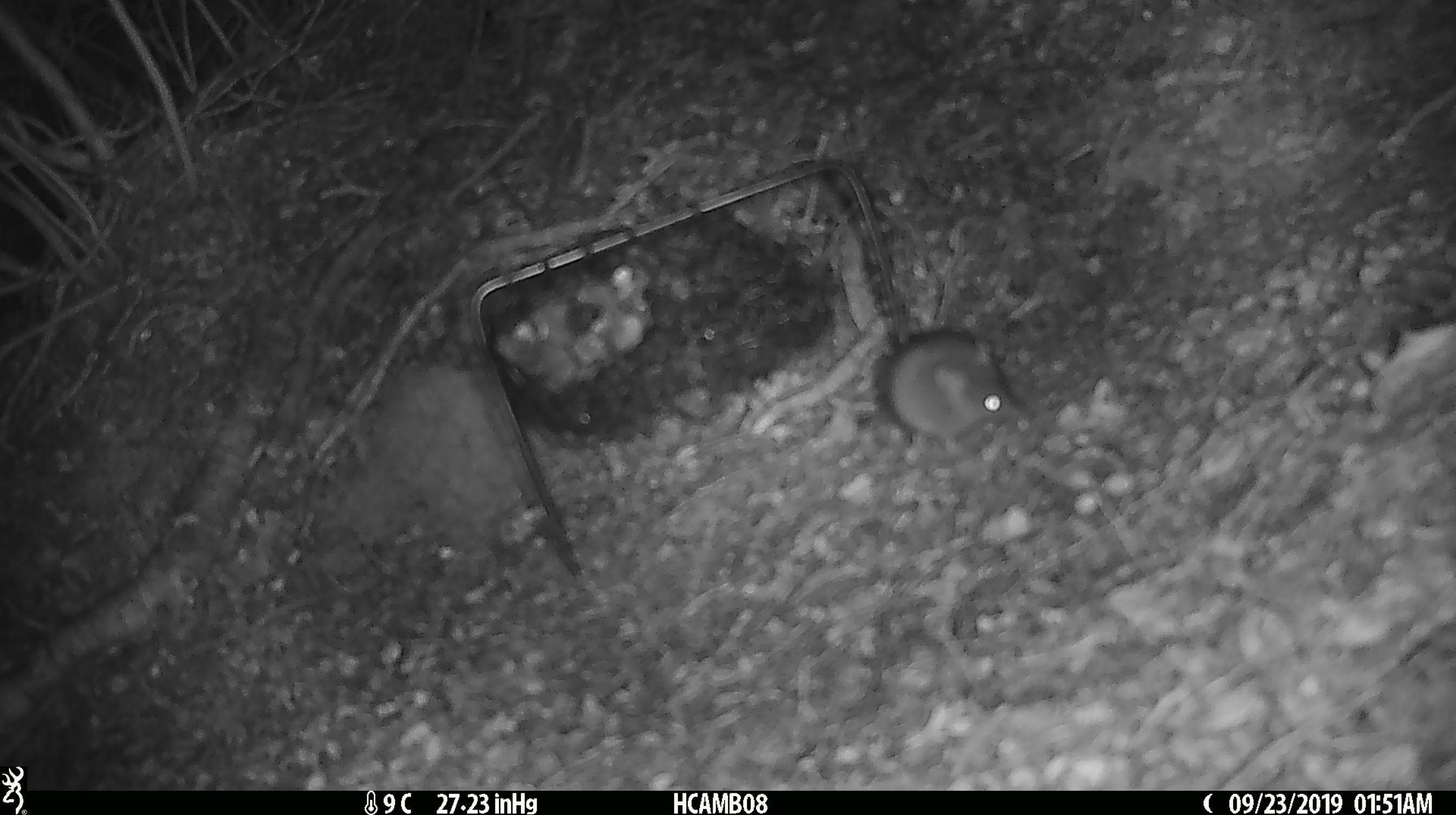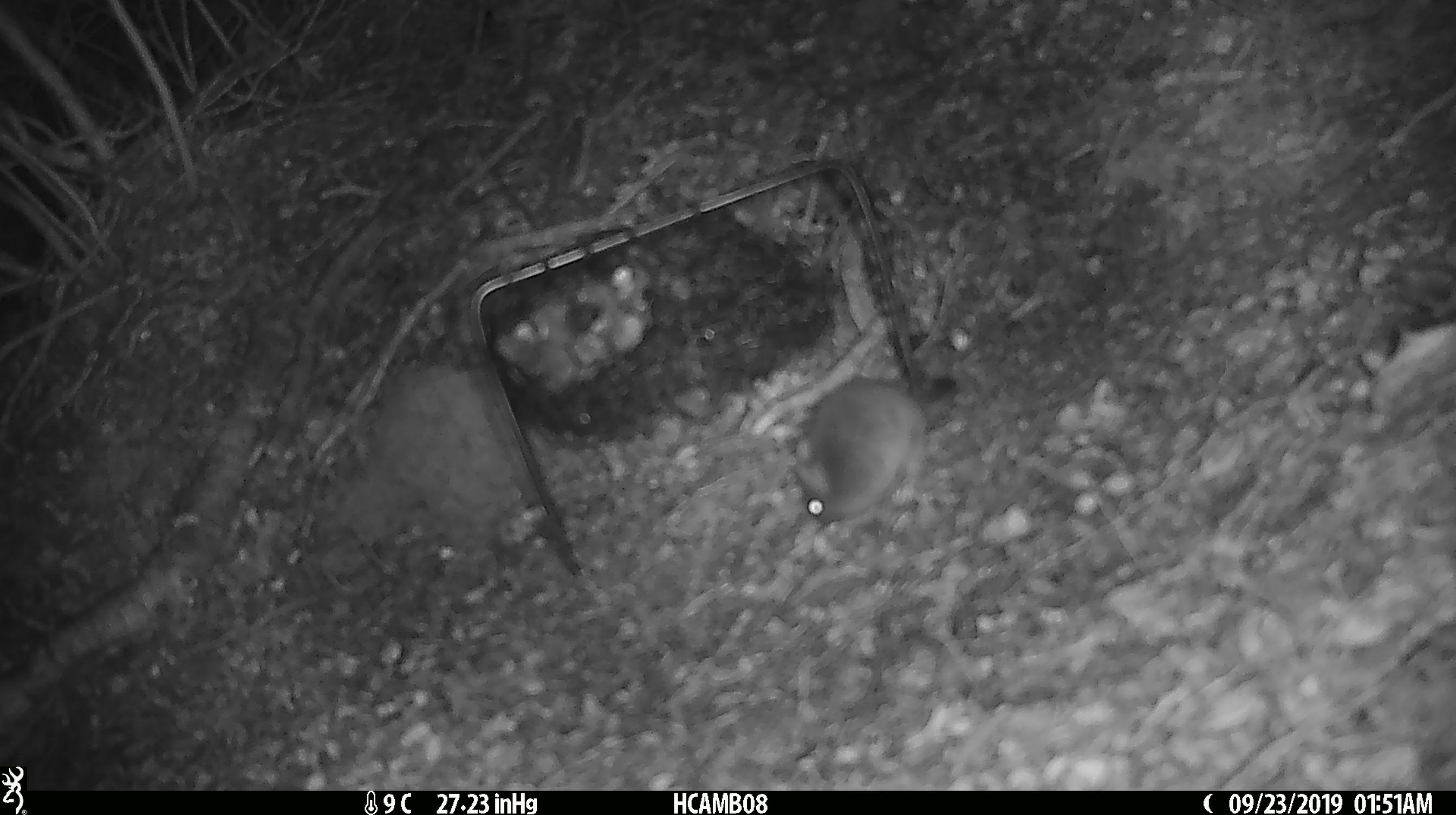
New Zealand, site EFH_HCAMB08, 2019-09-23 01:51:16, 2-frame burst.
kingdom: Animalia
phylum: Chordata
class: Mammalia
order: Rodentia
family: Muridae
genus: Mus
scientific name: Mus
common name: mouse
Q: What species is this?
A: Mouse (Mus).